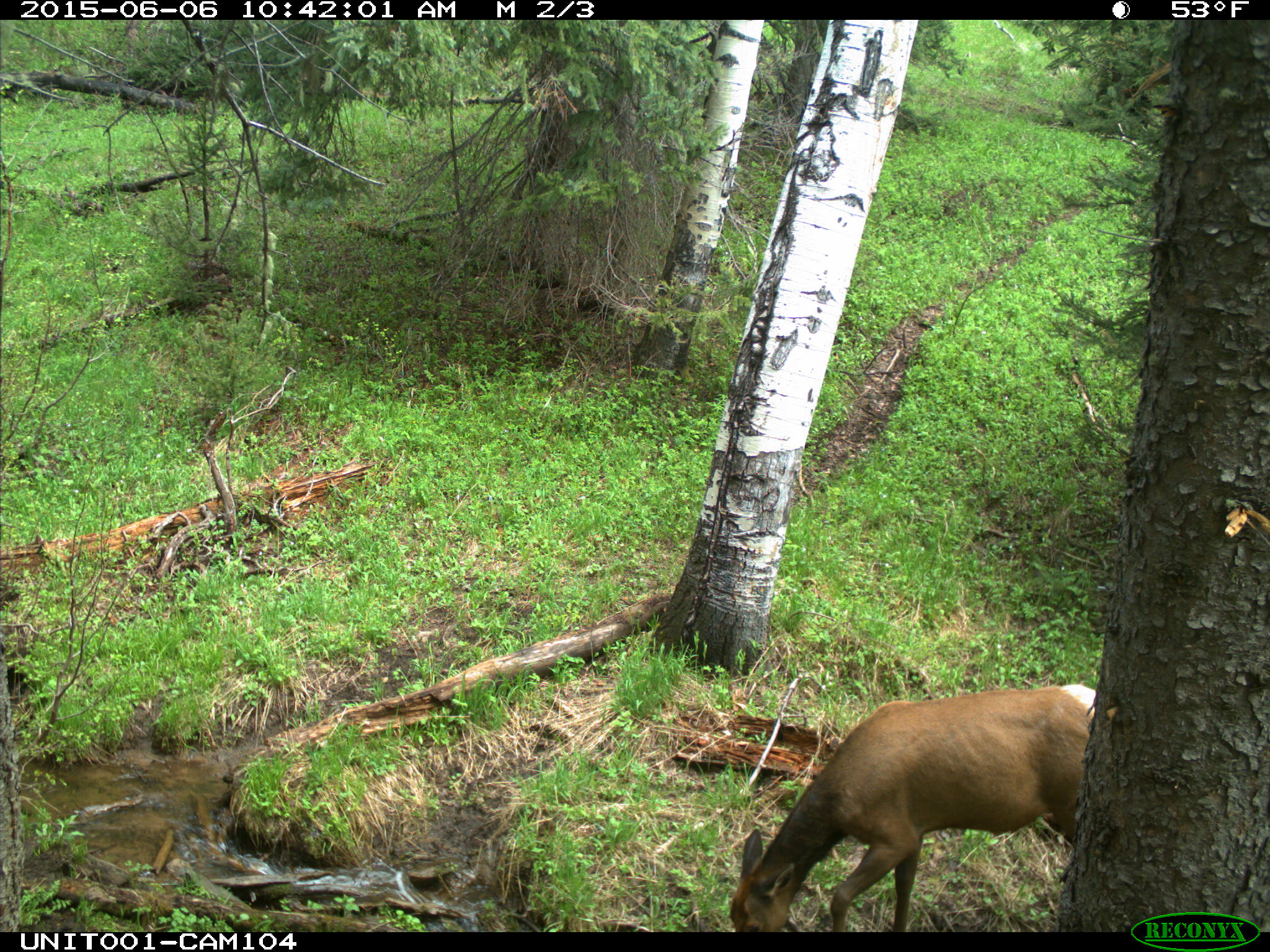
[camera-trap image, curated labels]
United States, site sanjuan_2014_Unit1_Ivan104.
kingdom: Animalia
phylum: Chordata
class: Mammalia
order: Artiodactyla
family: Cervidae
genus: Cervus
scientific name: Cervus elaphus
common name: red deer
Cervus elaphus (red deer).